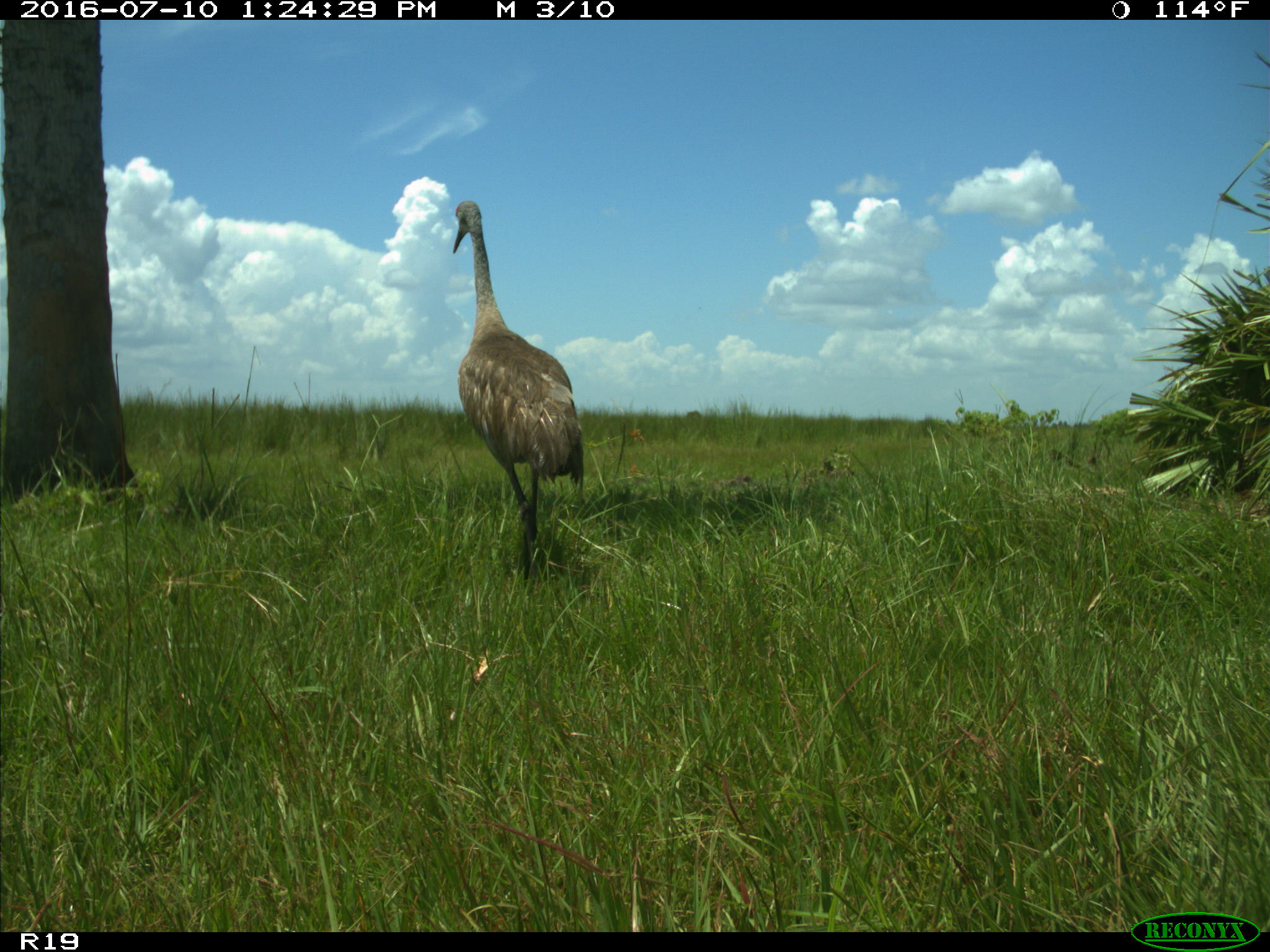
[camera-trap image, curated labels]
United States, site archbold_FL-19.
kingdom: Animalia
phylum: Chordata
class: Aves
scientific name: Aves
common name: birds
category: unidentified bird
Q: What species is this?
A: Unidentified bird (birds) (Aves).